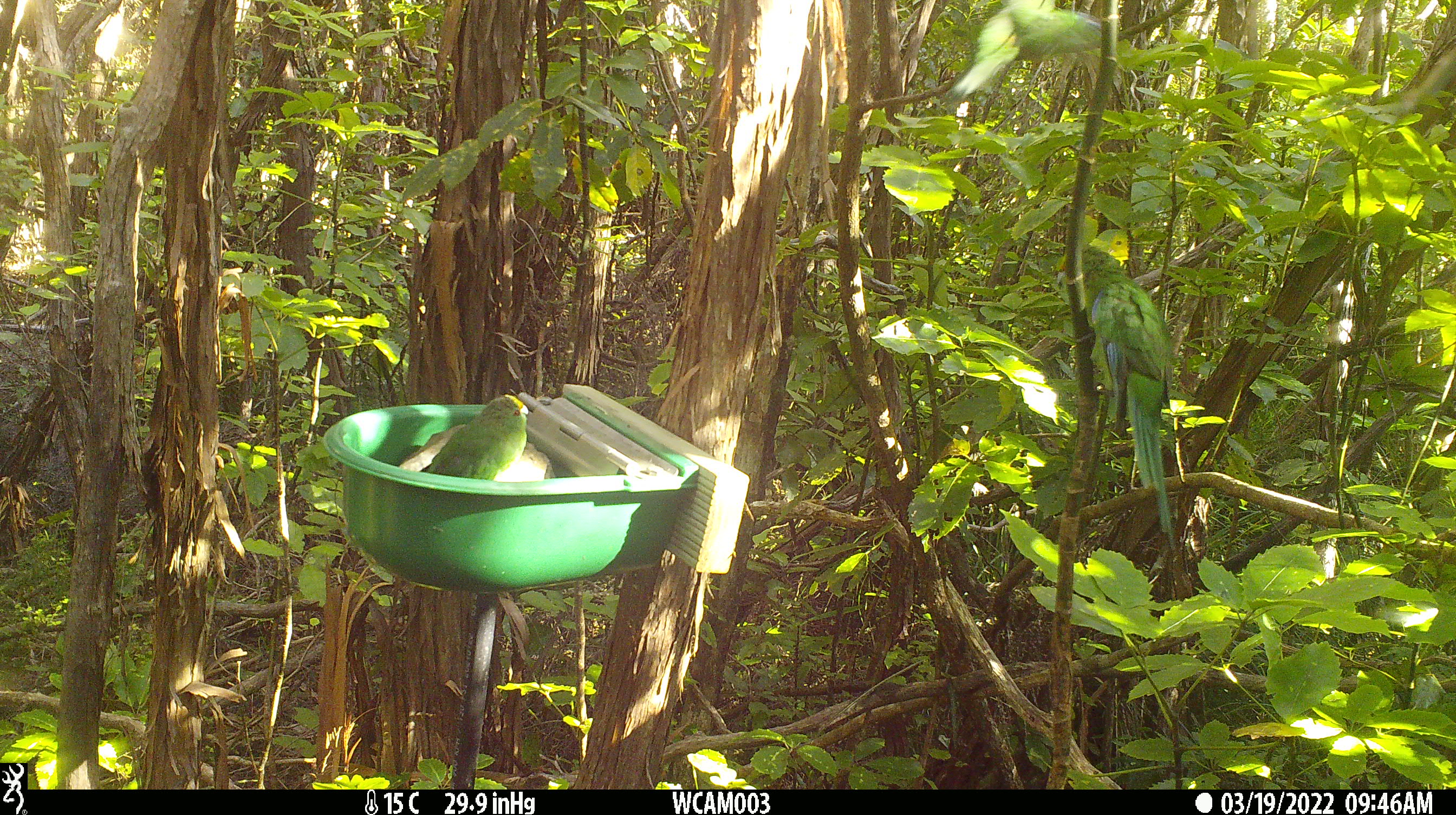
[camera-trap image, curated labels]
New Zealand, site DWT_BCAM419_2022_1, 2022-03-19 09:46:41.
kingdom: Animalia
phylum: Chordata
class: Aves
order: Psittaciformes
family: Psittaculidae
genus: Cyanoramphus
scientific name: Cyanoramphus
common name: parakeet